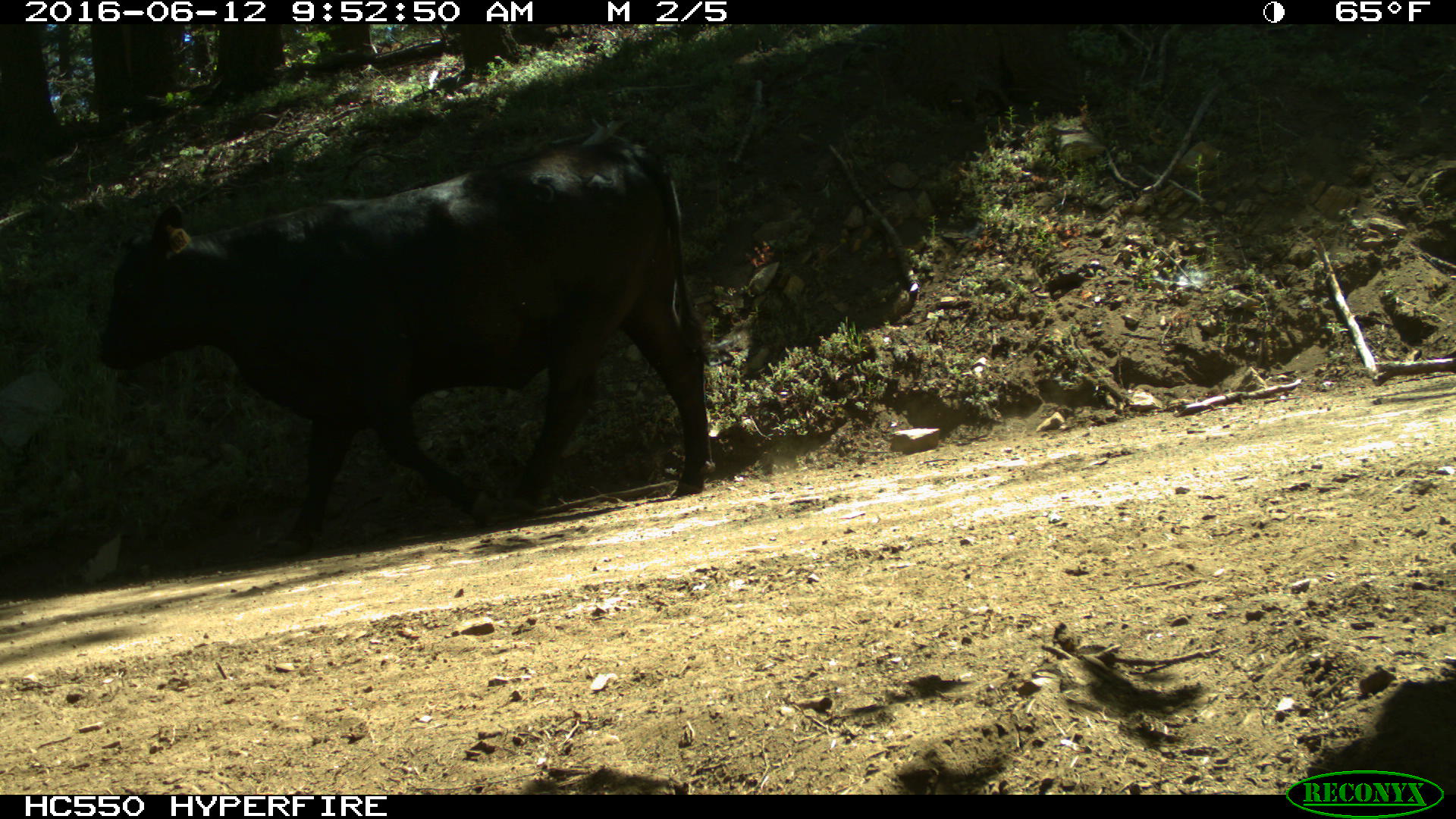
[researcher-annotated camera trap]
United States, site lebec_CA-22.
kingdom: Animalia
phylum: Chordata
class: Mammalia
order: Artiodactyla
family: Bovidae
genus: Bos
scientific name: Bos taurus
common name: domestic cow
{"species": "Bos taurus (domestic cow)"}